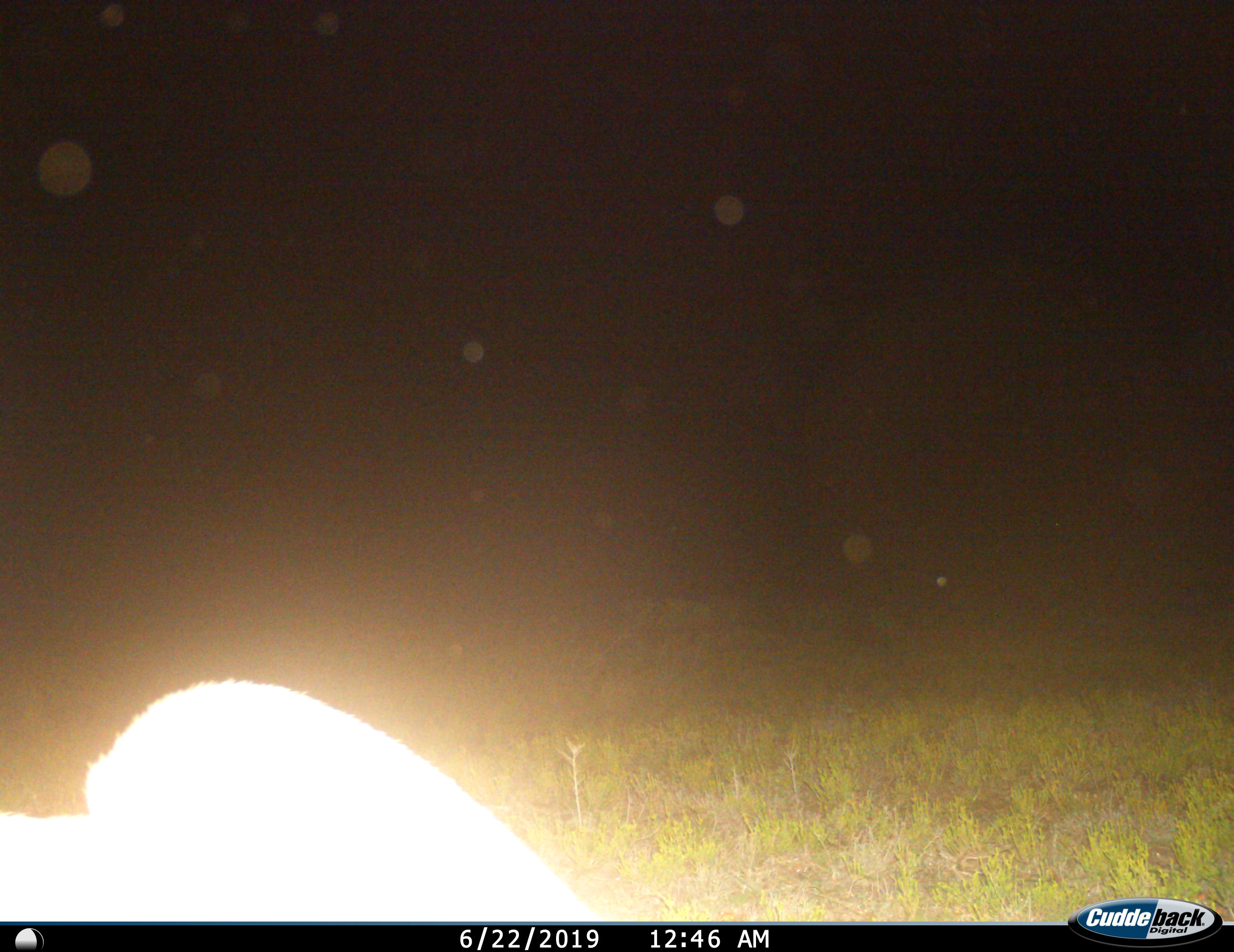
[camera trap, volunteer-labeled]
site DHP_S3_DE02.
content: unidentified animal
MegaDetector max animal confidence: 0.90